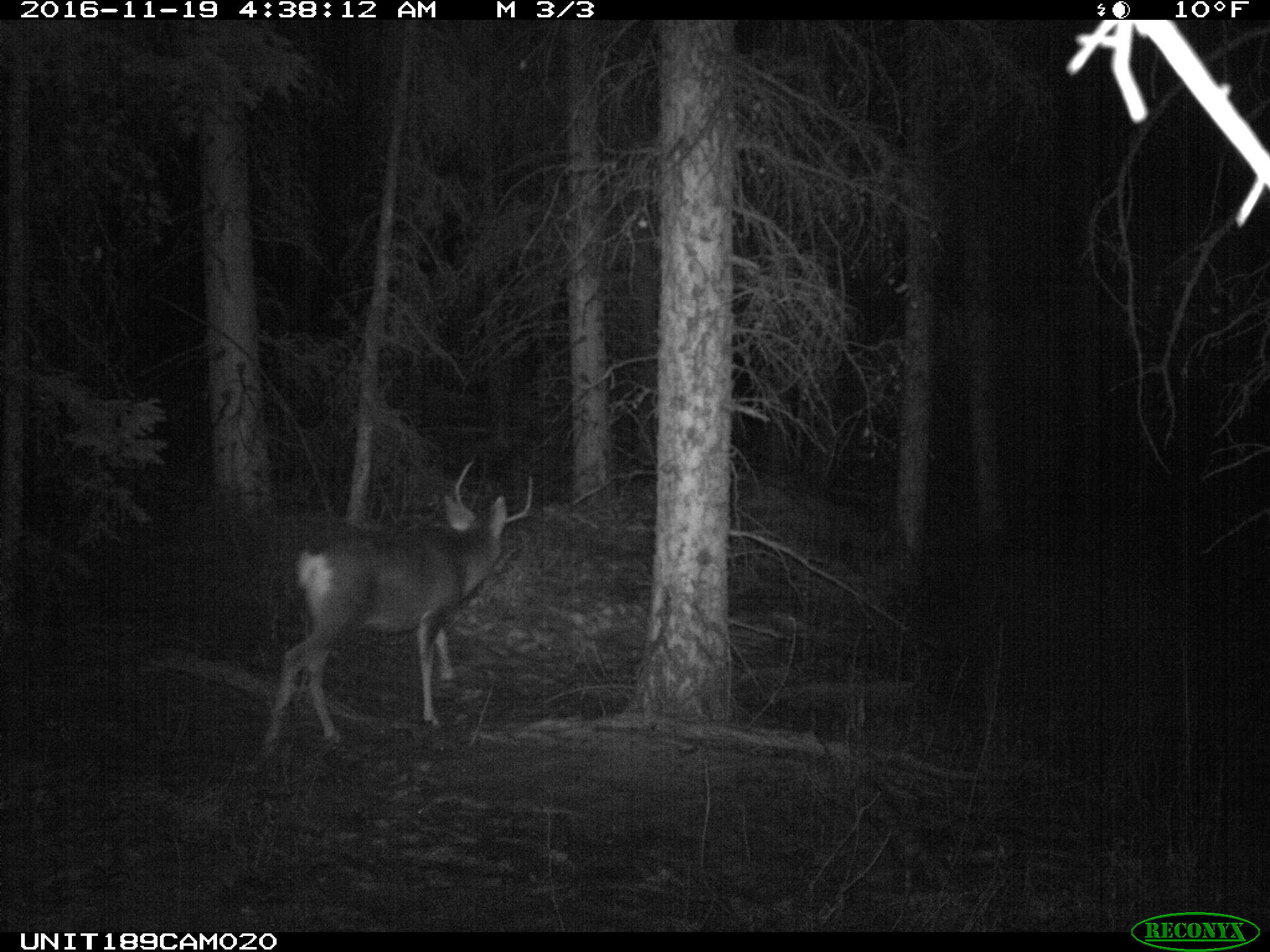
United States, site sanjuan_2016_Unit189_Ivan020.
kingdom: Animalia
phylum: Chordata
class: Mammalia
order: Artiodactyla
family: Cervidae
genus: Odocoileus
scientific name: Odocoileus hemionus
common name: mule deer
Odocoileus hemionus (mule deer).